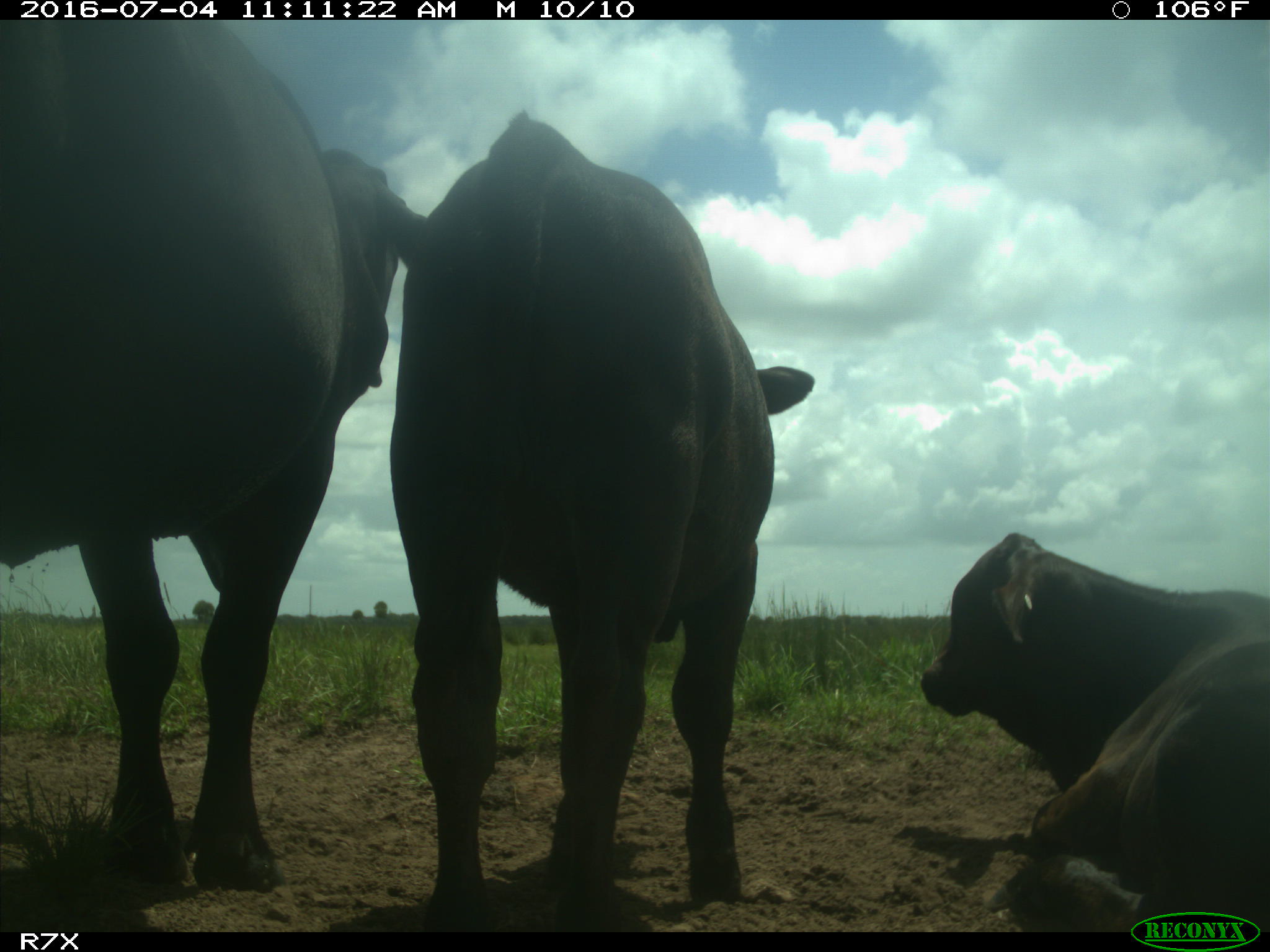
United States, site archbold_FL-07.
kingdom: Animalia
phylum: Chordata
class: Mammalia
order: Artiodactyla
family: Bovidae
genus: Bos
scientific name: Bos taurus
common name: domestic cow